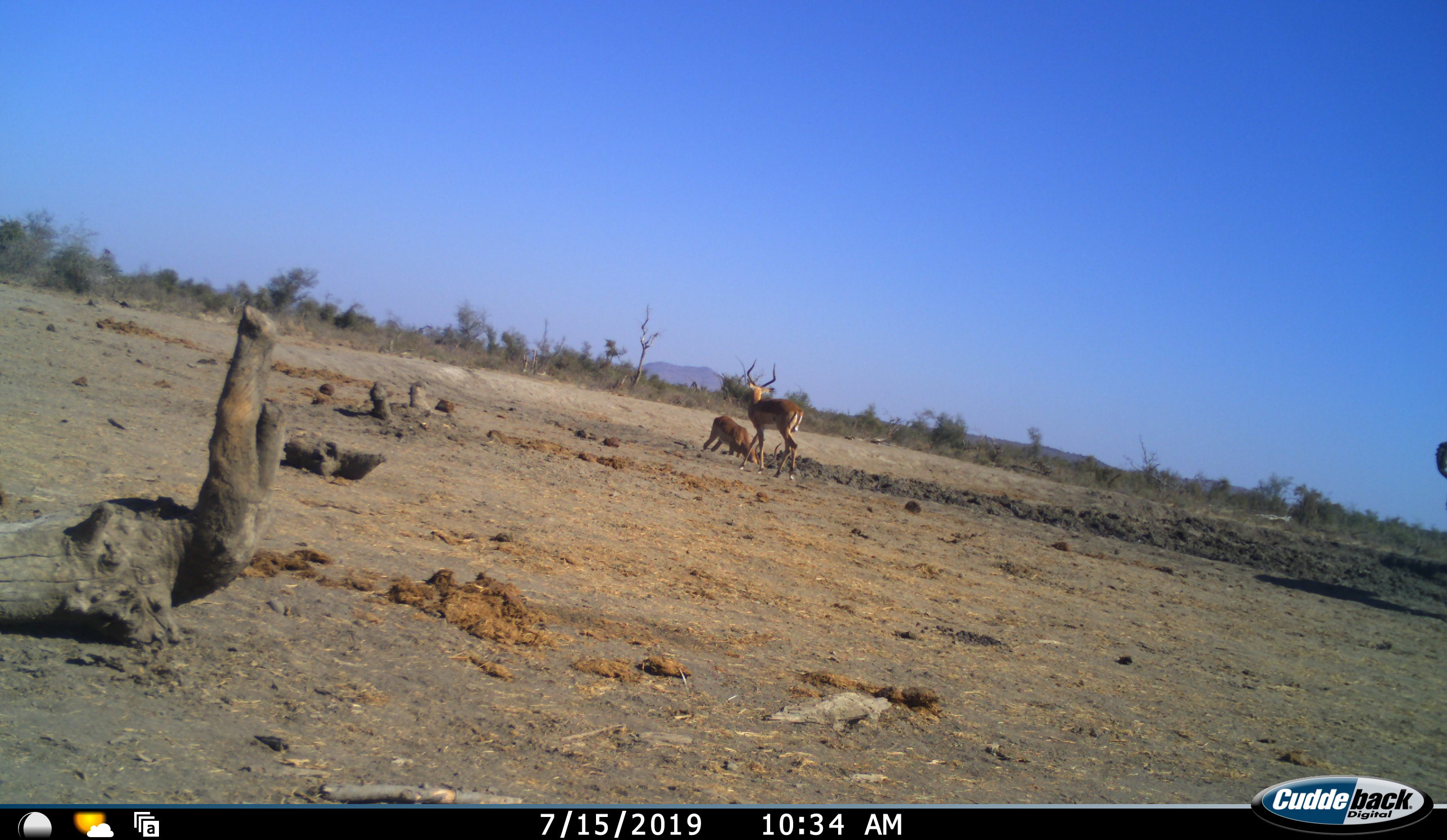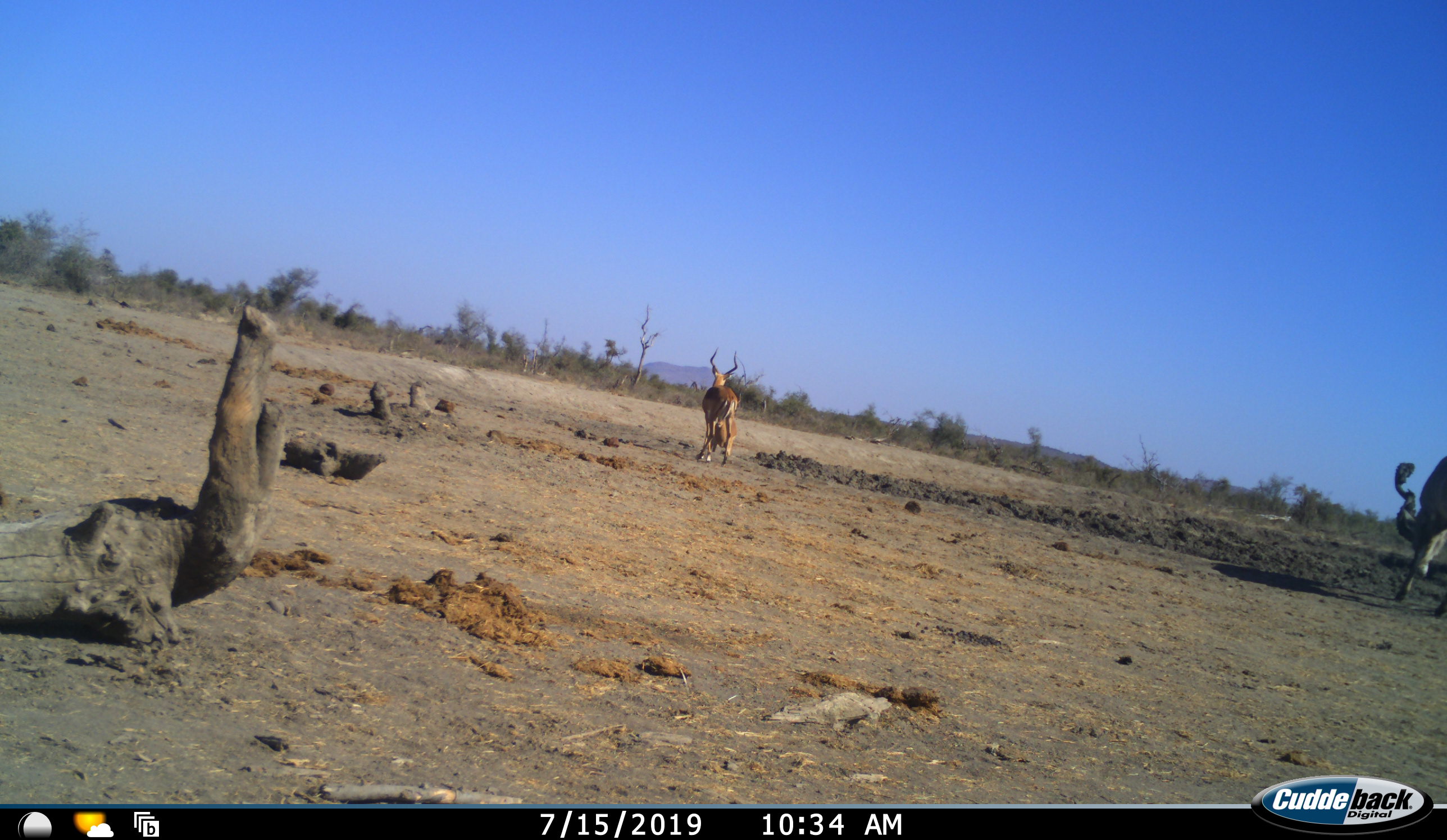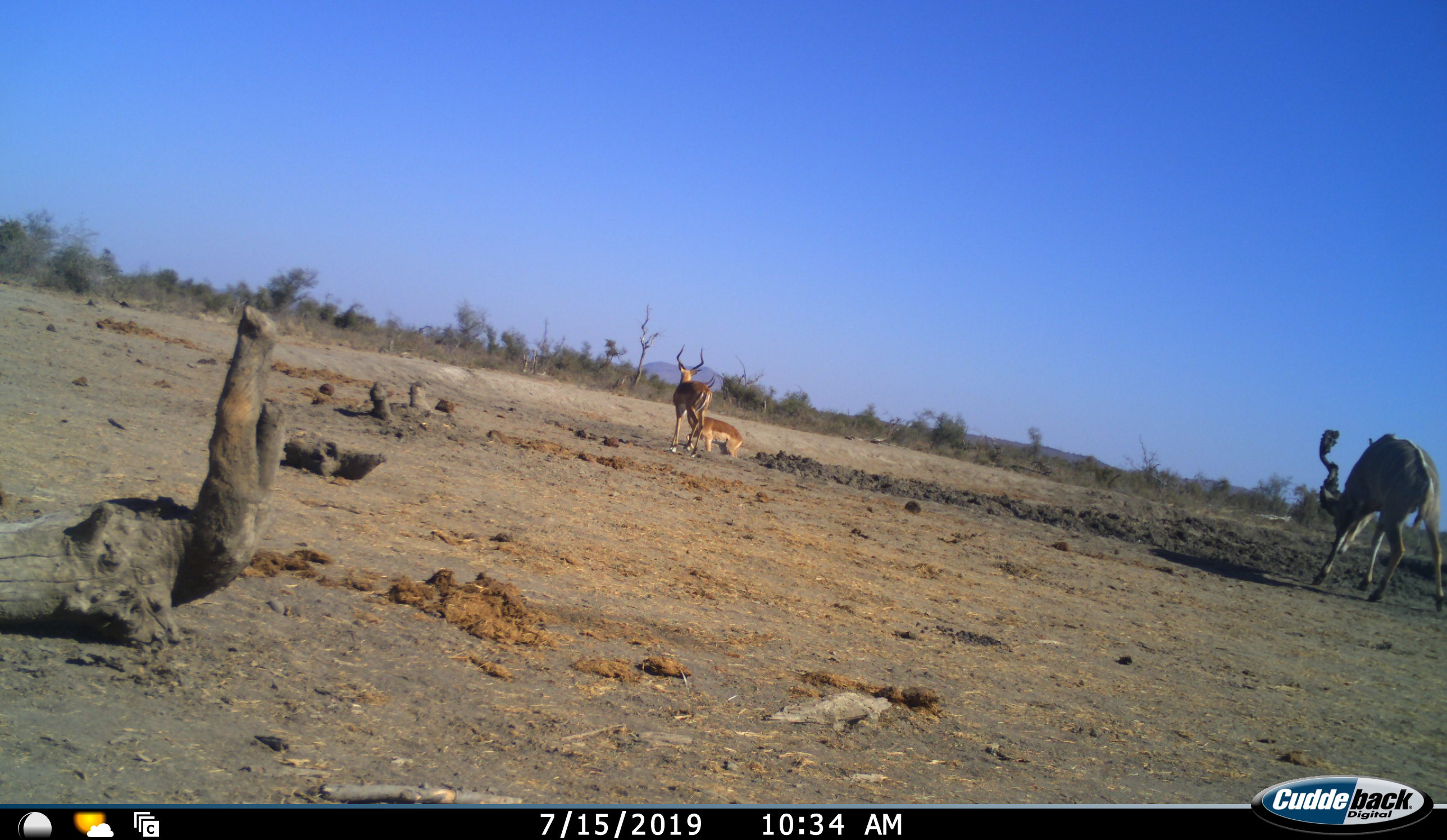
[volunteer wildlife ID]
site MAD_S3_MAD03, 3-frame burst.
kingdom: Animalia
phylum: Chordata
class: Mammalia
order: Artiodactyla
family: Bovidae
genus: Aepyceros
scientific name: Aepyceros melampus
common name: impala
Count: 2.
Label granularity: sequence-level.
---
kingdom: Animalia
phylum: Chordata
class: Mammalia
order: Artiodactyla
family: Bovidae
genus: Tragelaphus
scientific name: Tragelaphus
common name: kudu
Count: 1.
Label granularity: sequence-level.